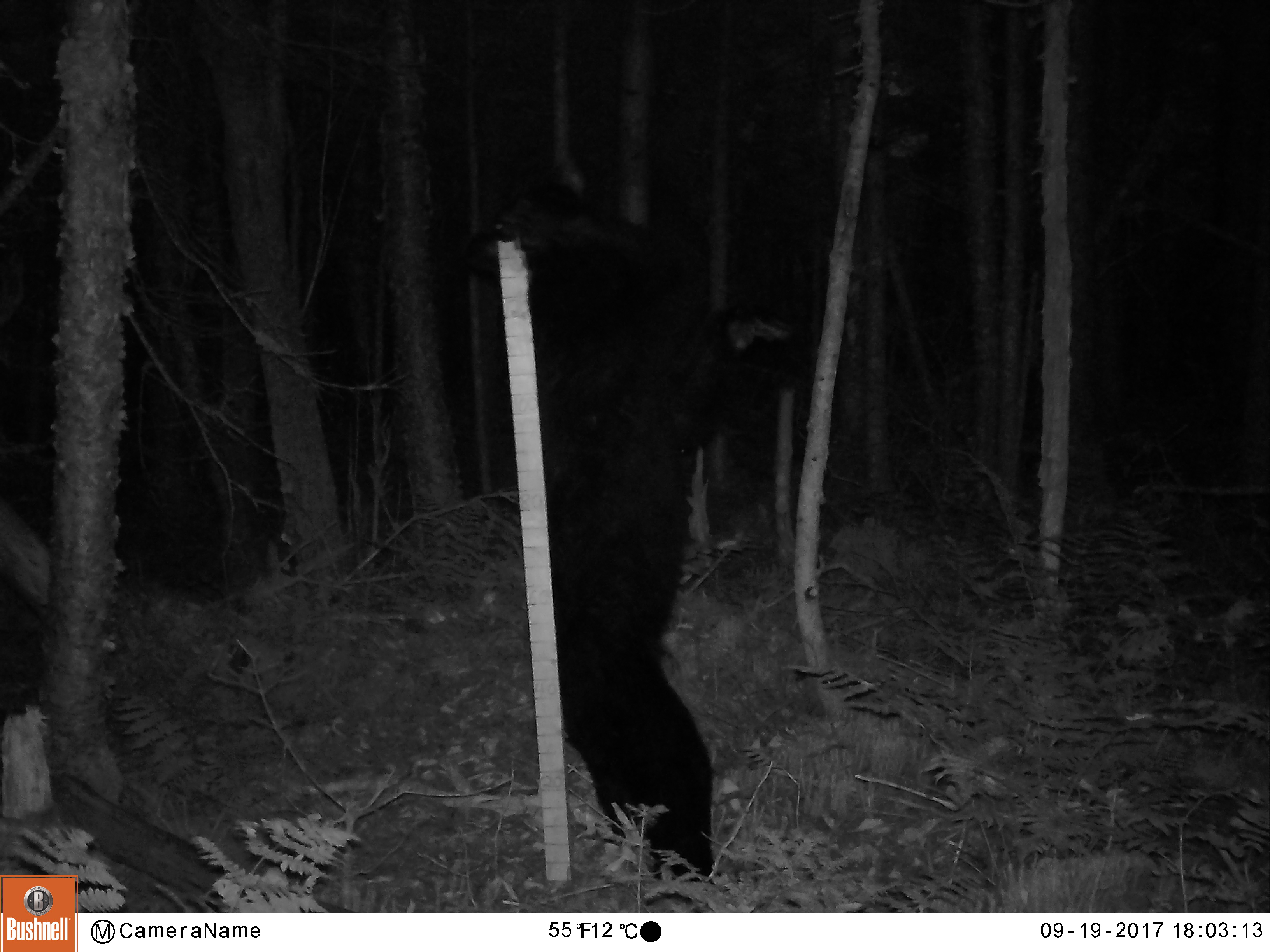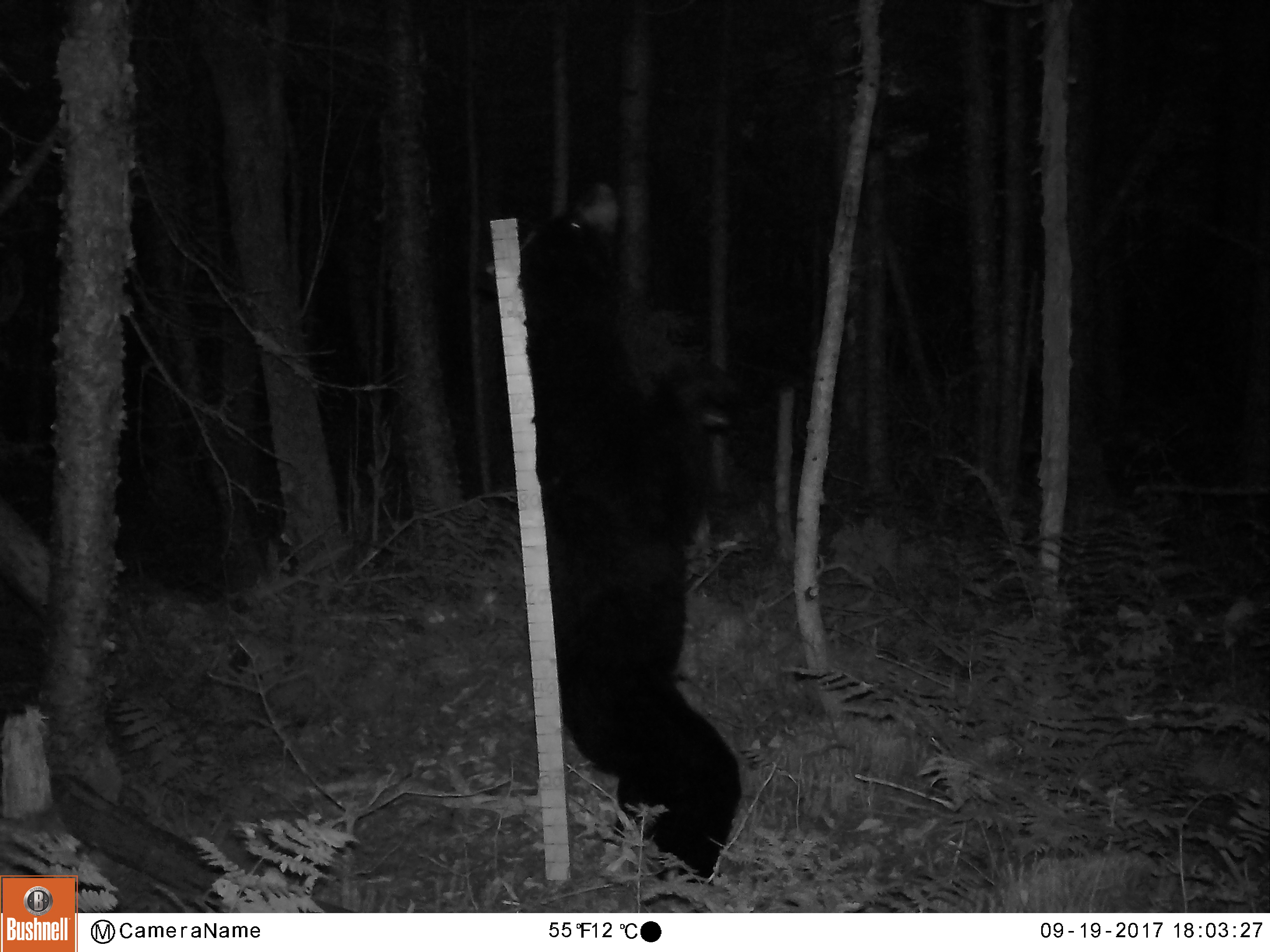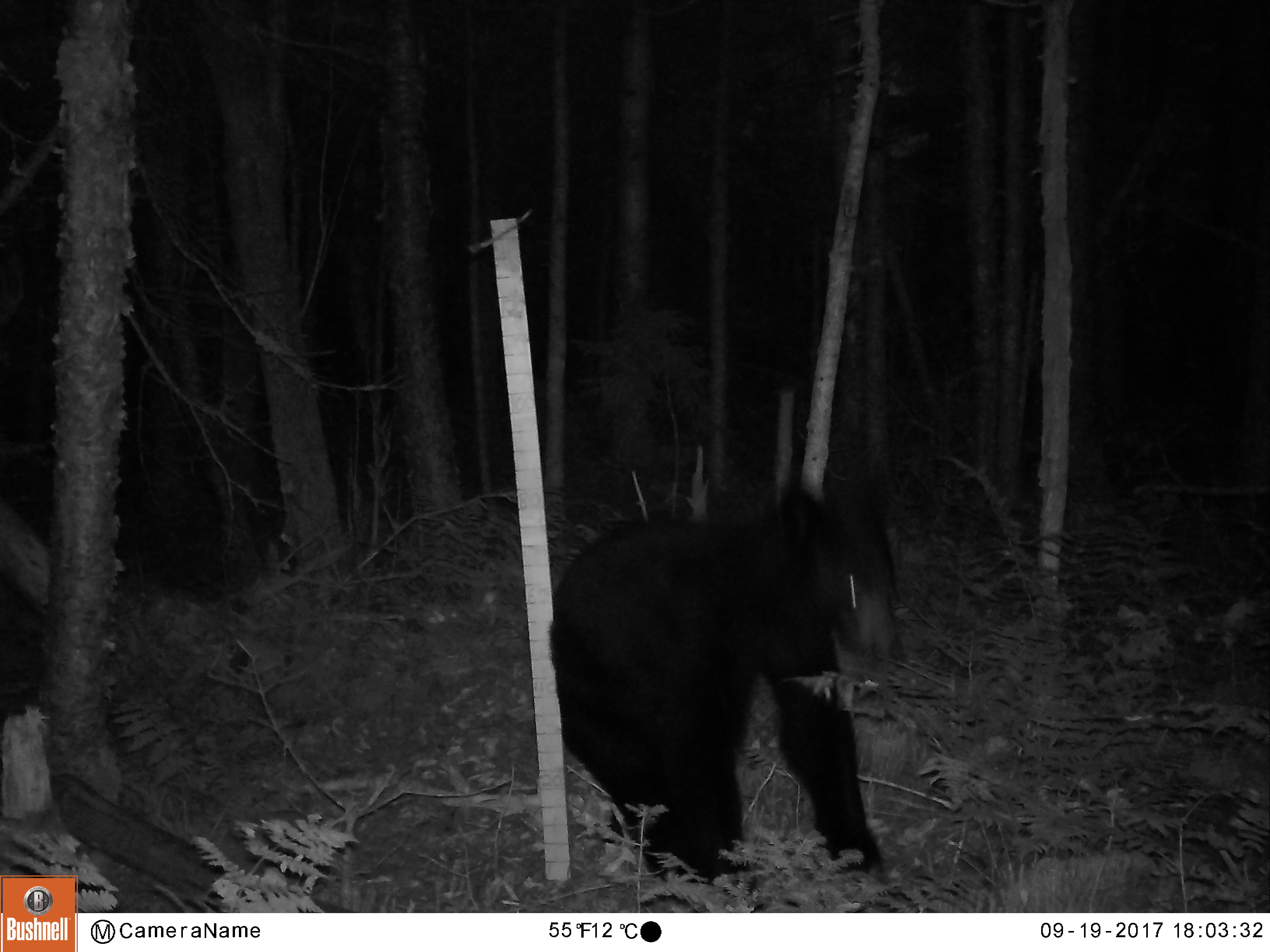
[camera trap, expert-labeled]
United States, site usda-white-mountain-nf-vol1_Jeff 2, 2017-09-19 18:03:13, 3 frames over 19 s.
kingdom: Animalia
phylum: Chordata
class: Mammalia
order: Carnivora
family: Ursidae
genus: Ursus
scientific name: Ursus americanus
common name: black bear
Black bear (Ursus americanus).